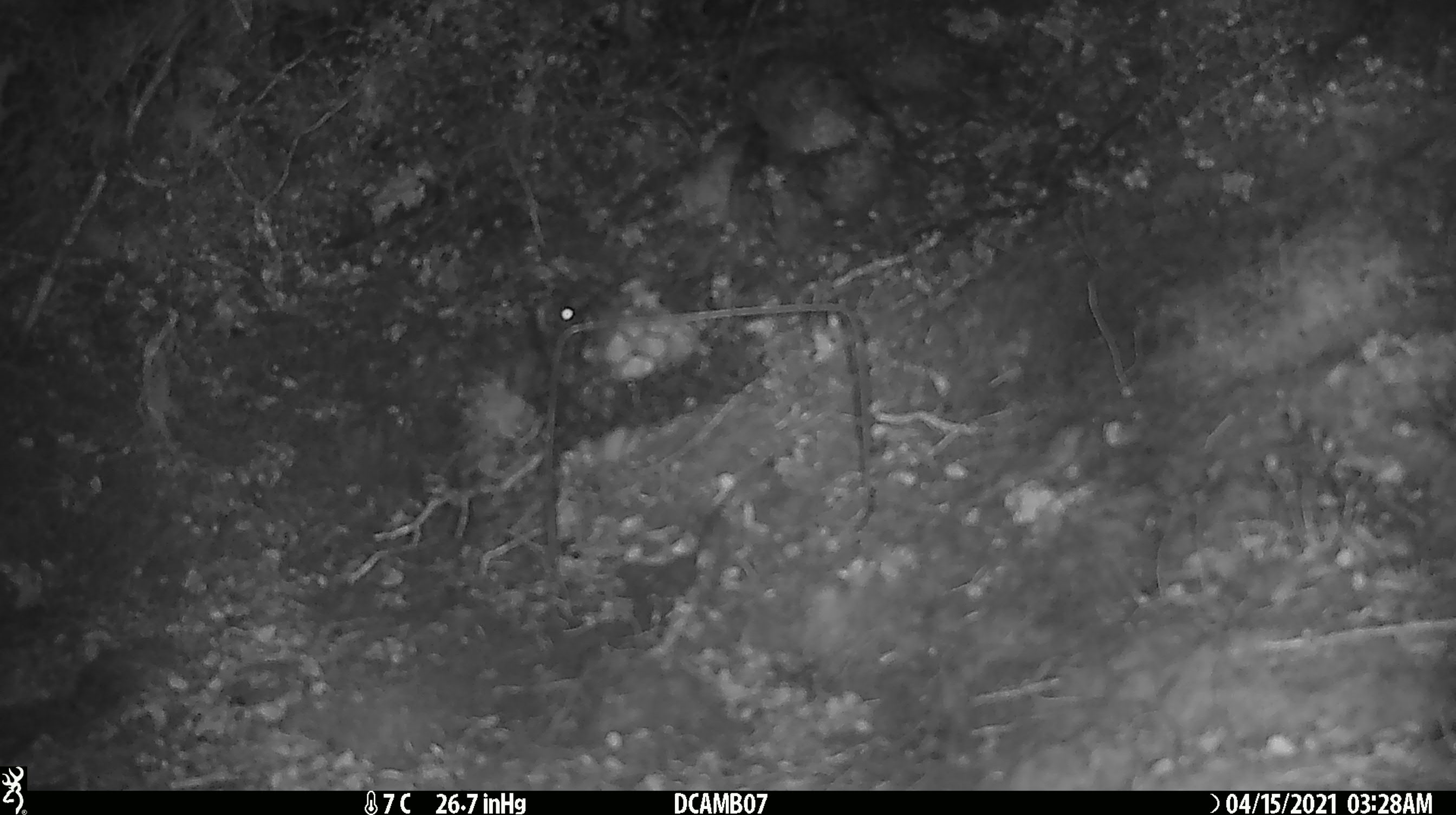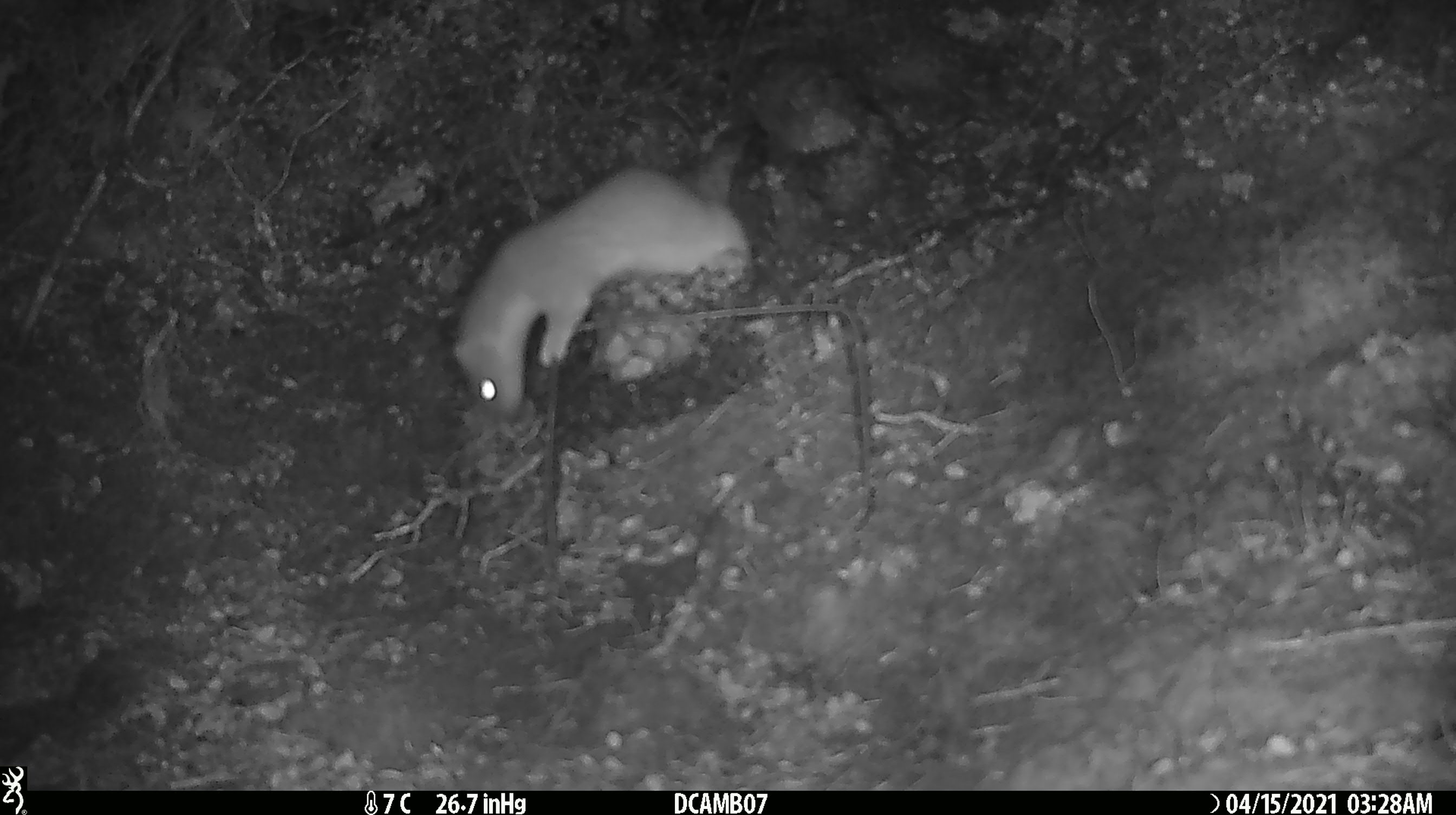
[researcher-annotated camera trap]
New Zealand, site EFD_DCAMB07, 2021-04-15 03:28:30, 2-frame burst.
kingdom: Animalia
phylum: Chordata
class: Mammalia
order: Carnivora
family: Mustelidae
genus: Mustela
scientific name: Mustela erminea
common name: stoat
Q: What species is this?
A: Stoat (Mustela erminea).